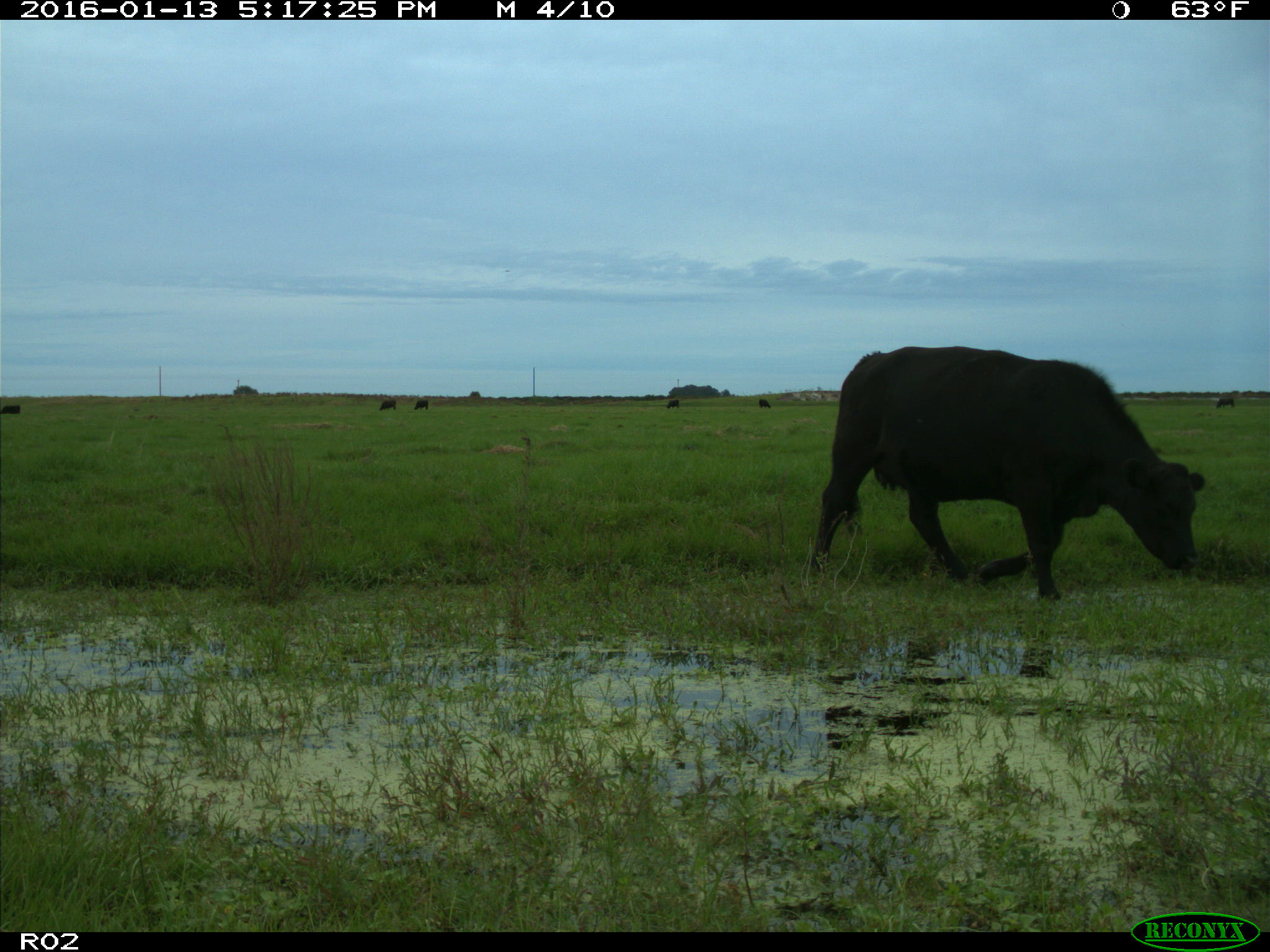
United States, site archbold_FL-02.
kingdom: Animalia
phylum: Chordata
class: Mammalia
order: Artiodactyla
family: Bovidae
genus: Bos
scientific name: Bos taurus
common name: domestic cow